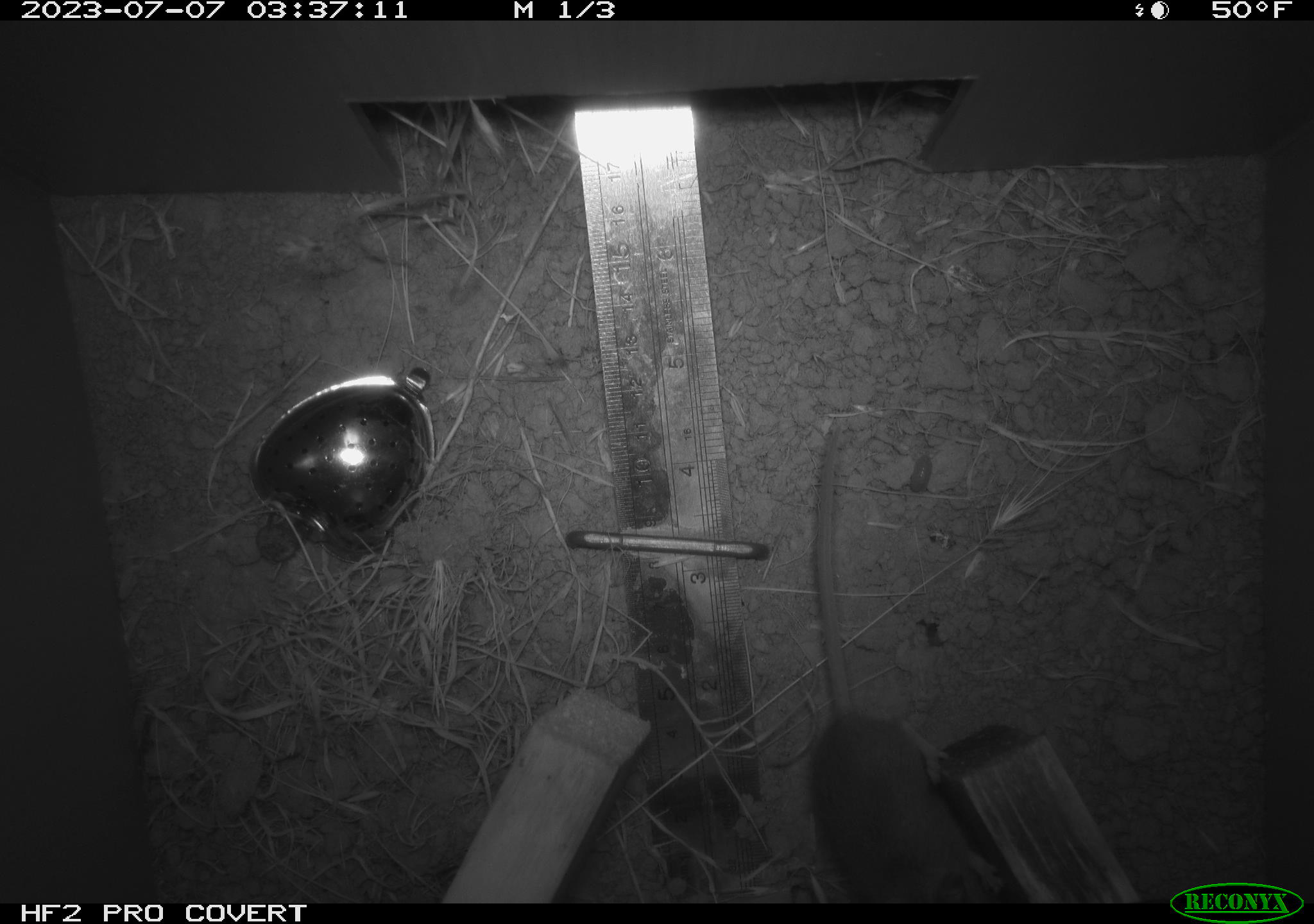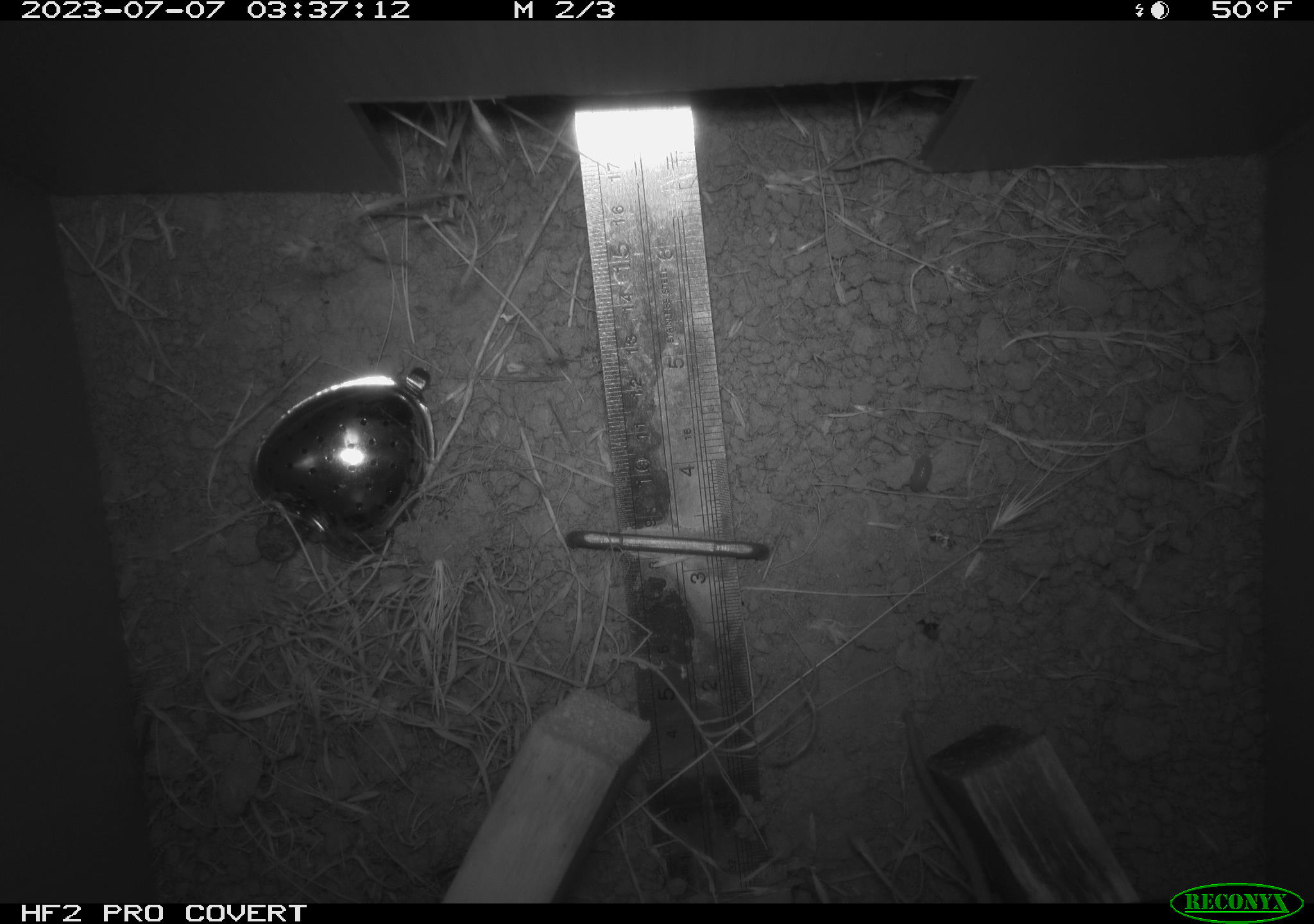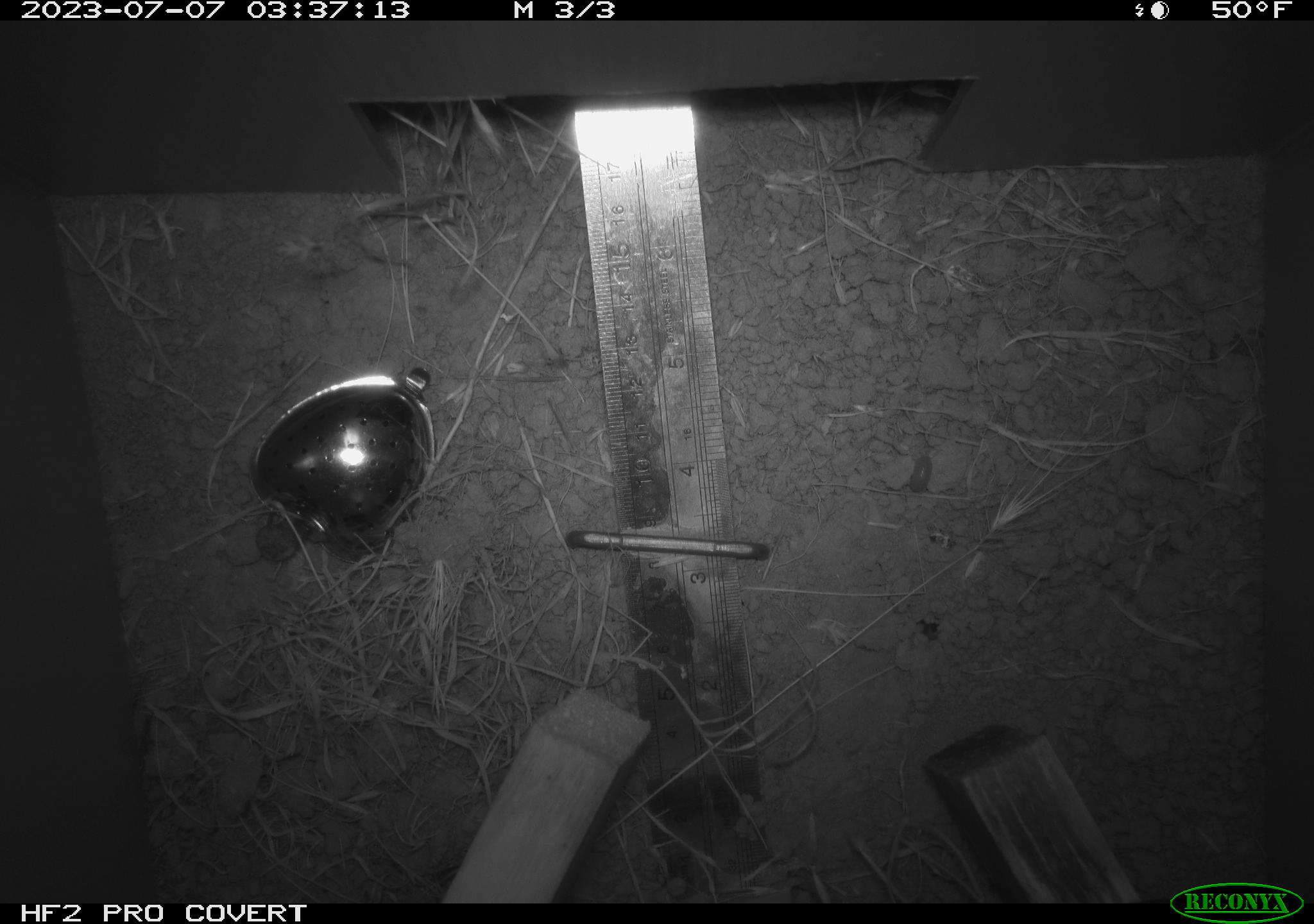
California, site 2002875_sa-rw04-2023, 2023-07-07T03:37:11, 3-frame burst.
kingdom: Animalia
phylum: Chordata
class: Mammalia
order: Rodentia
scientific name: Rodentia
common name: mouse species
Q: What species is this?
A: Mouse species (Rodentia).